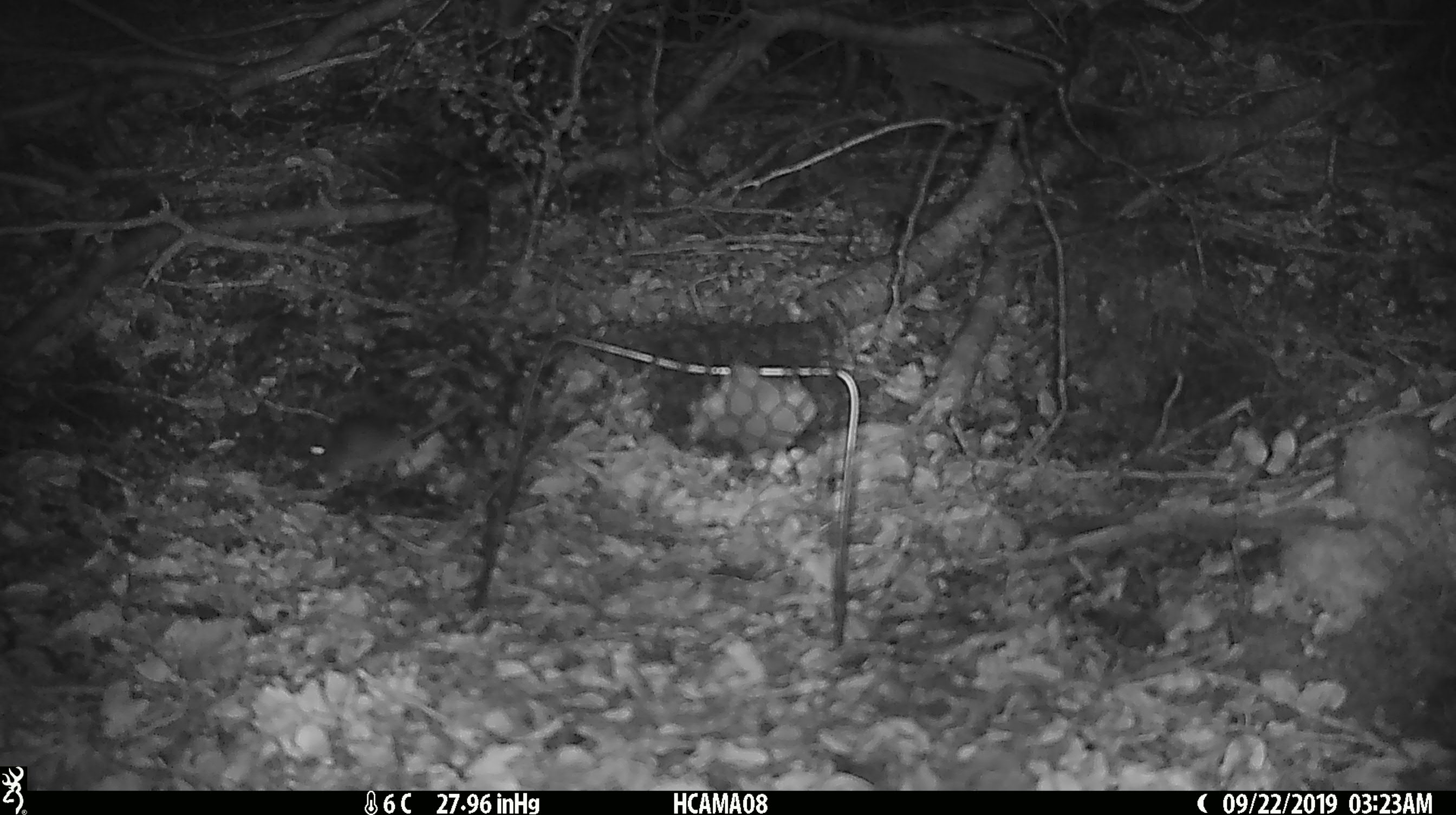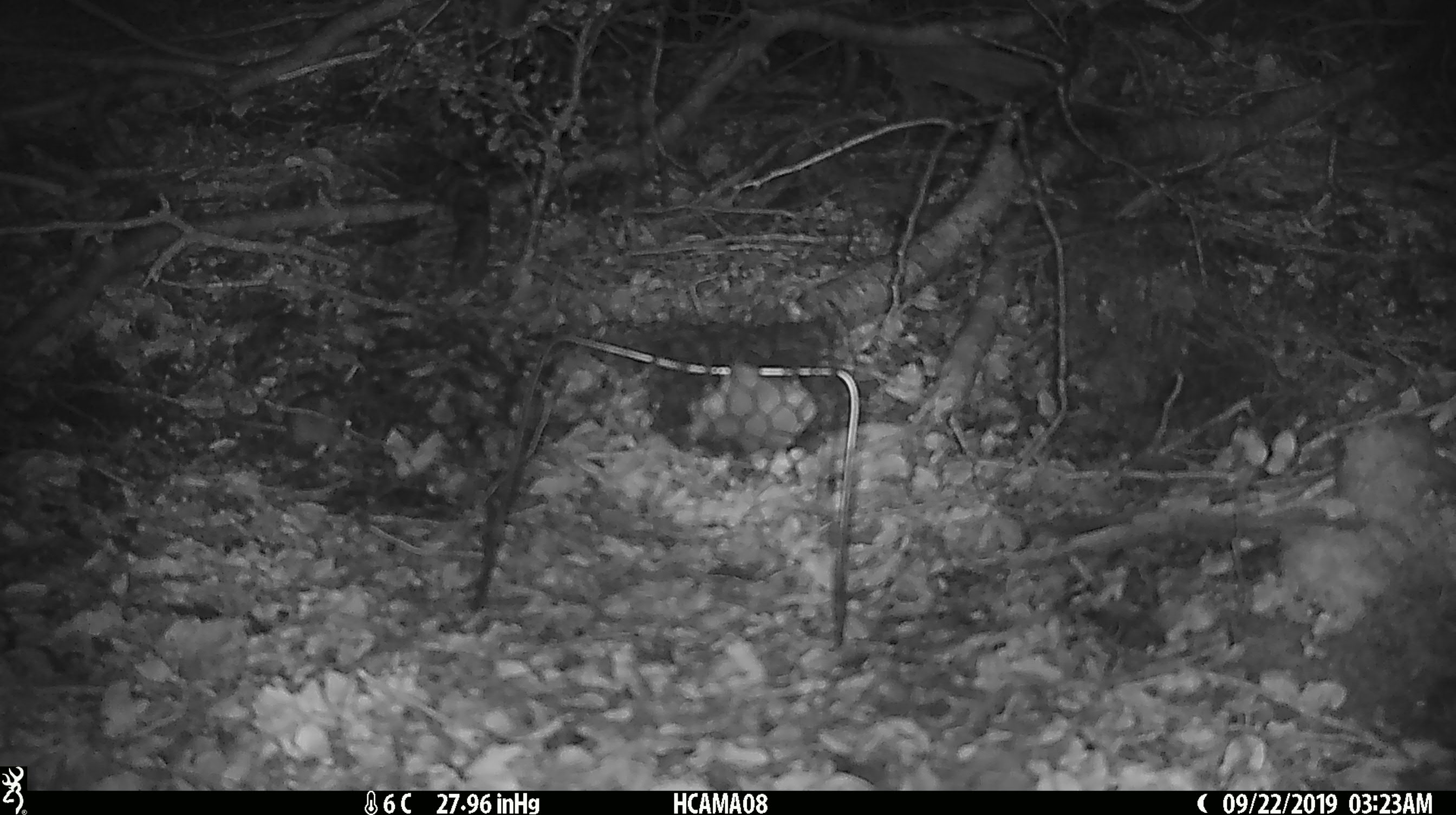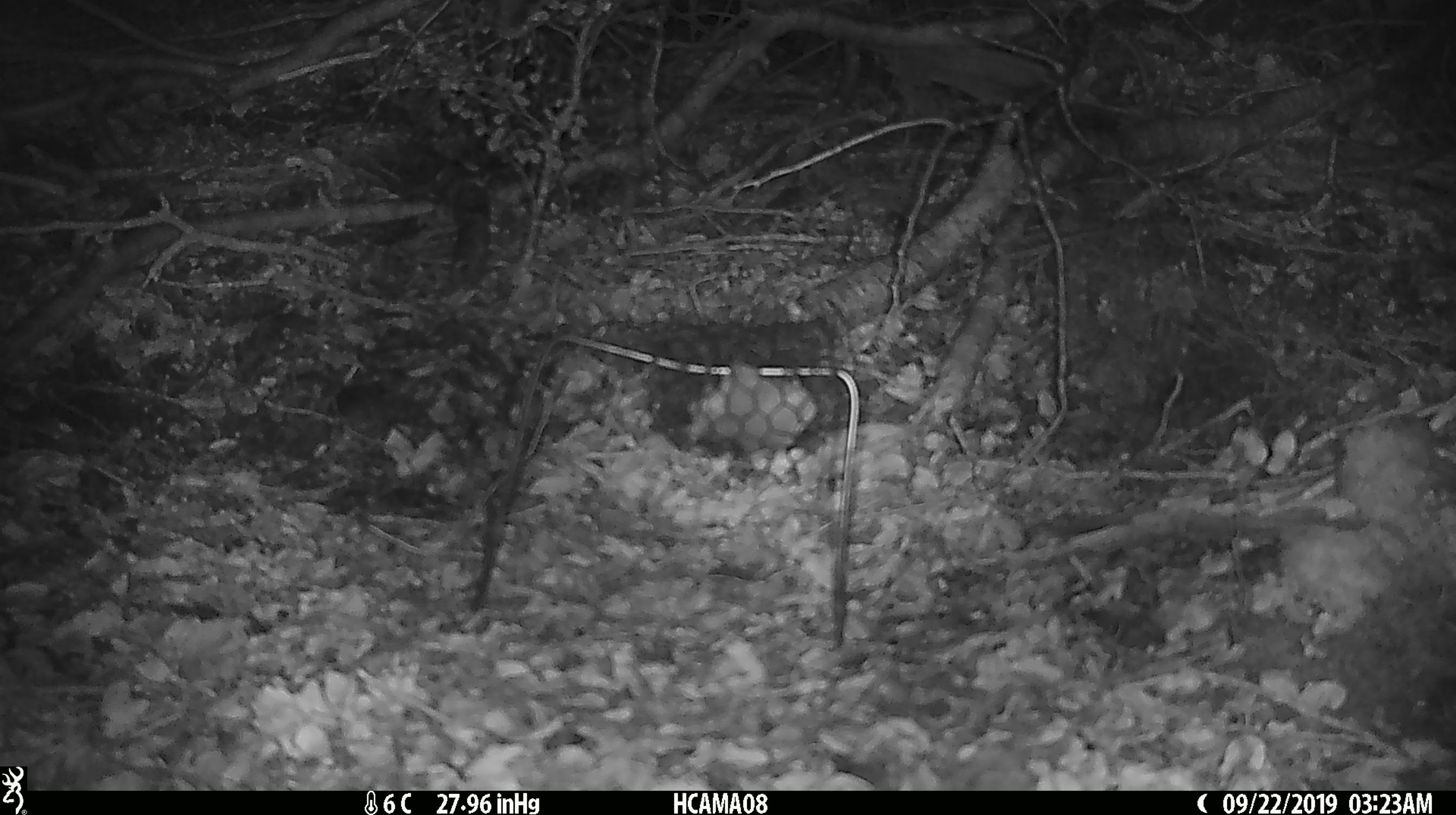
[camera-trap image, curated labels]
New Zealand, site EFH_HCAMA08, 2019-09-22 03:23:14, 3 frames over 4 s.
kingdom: Animalia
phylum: Chordata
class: Mammalia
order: Rodentia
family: Muridae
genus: Mus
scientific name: Mus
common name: mouse